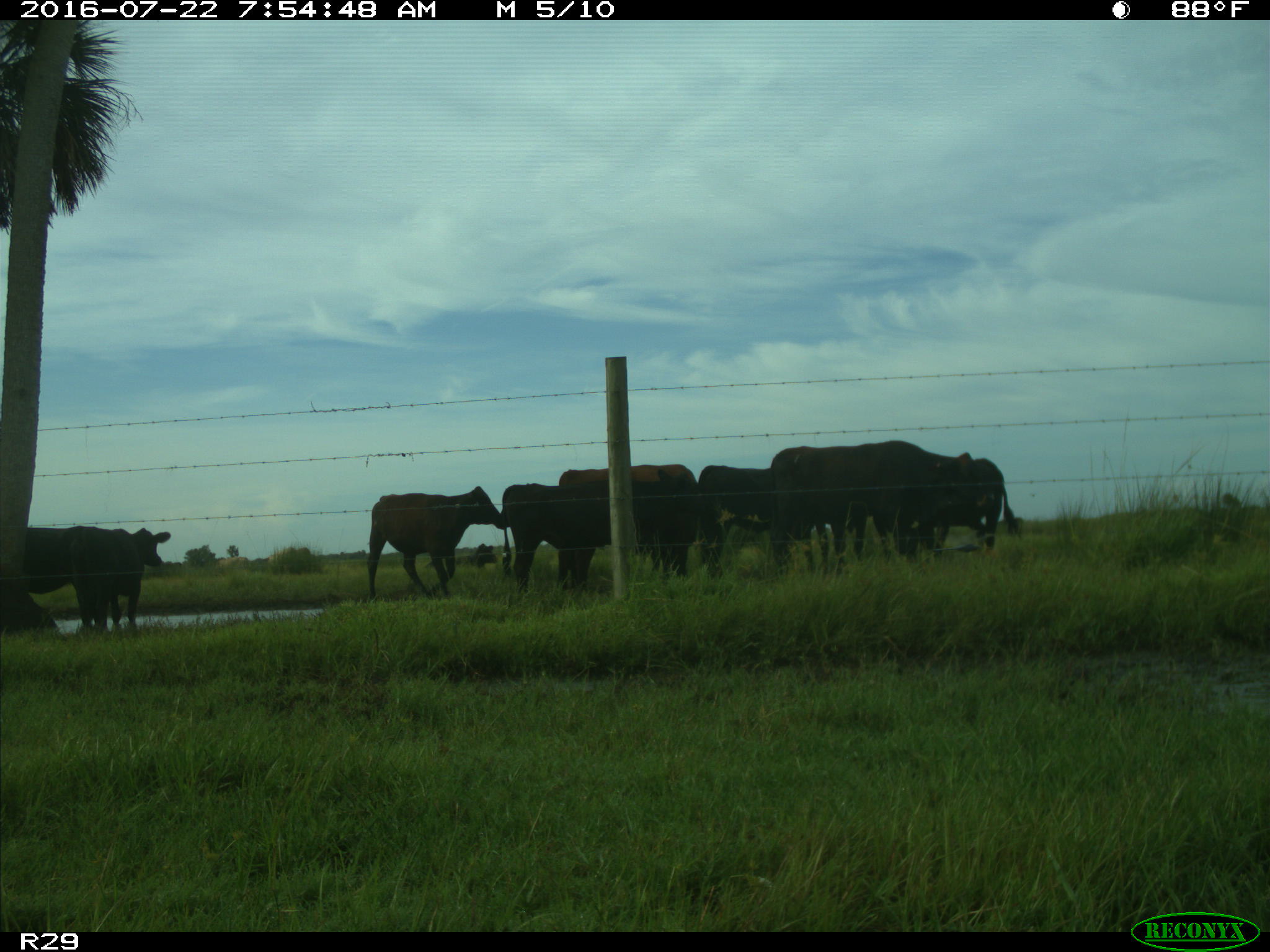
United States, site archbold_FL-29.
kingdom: Animalia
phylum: Chordata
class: Mammalia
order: Artiodactyla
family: Bovidae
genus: Bos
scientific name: Bos taurus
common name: domestic cow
Bos taurus (domestic cow).